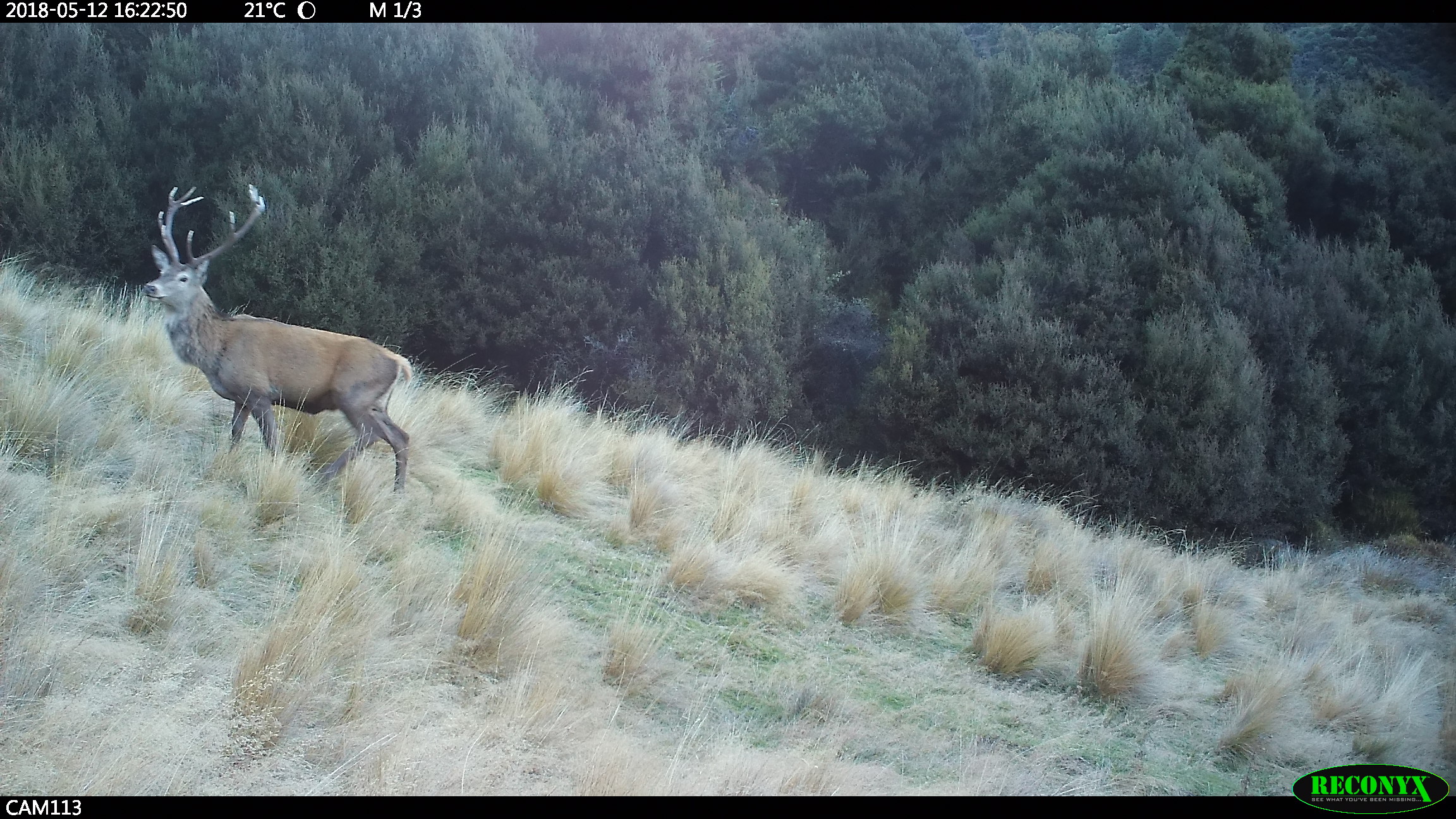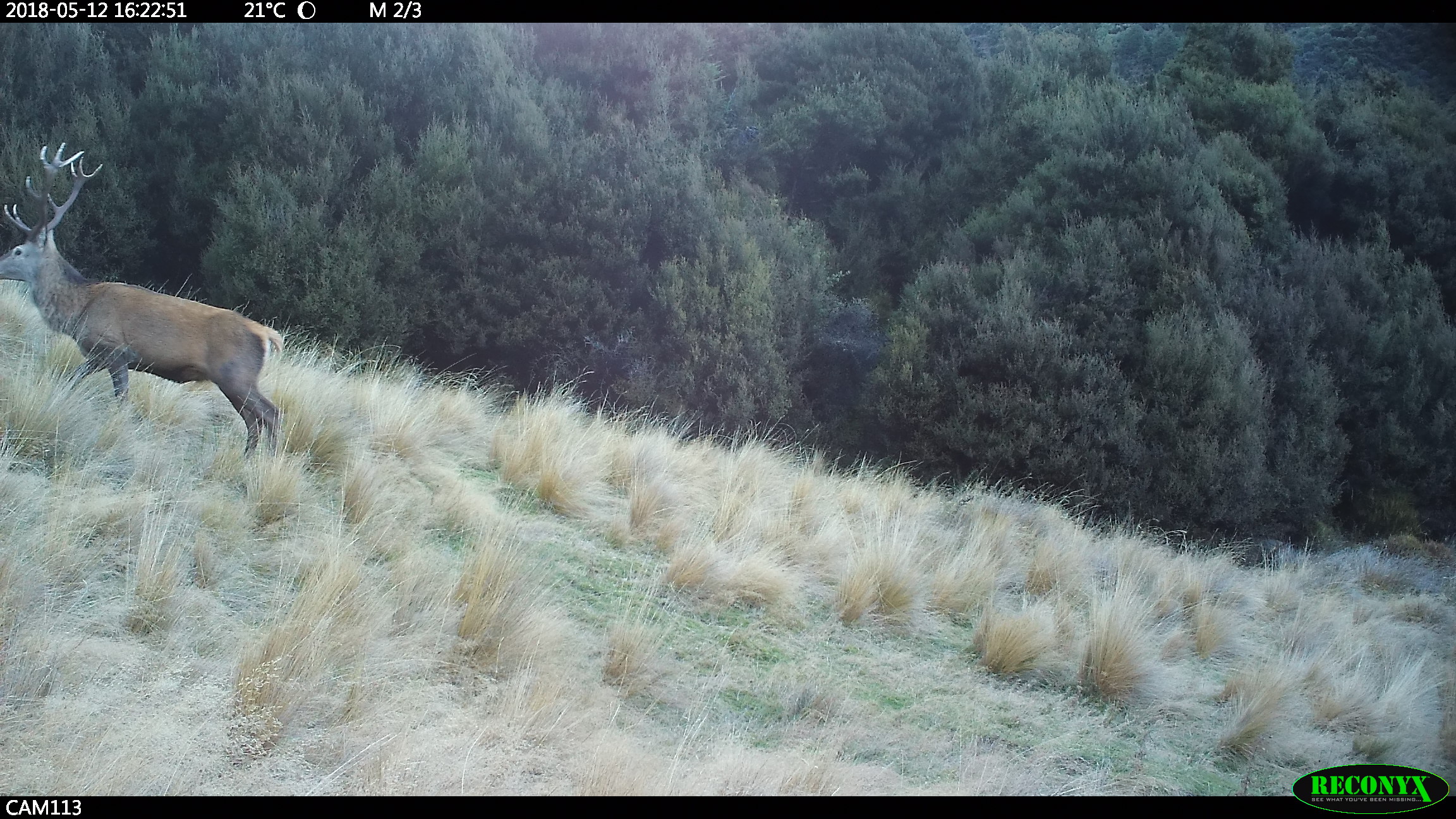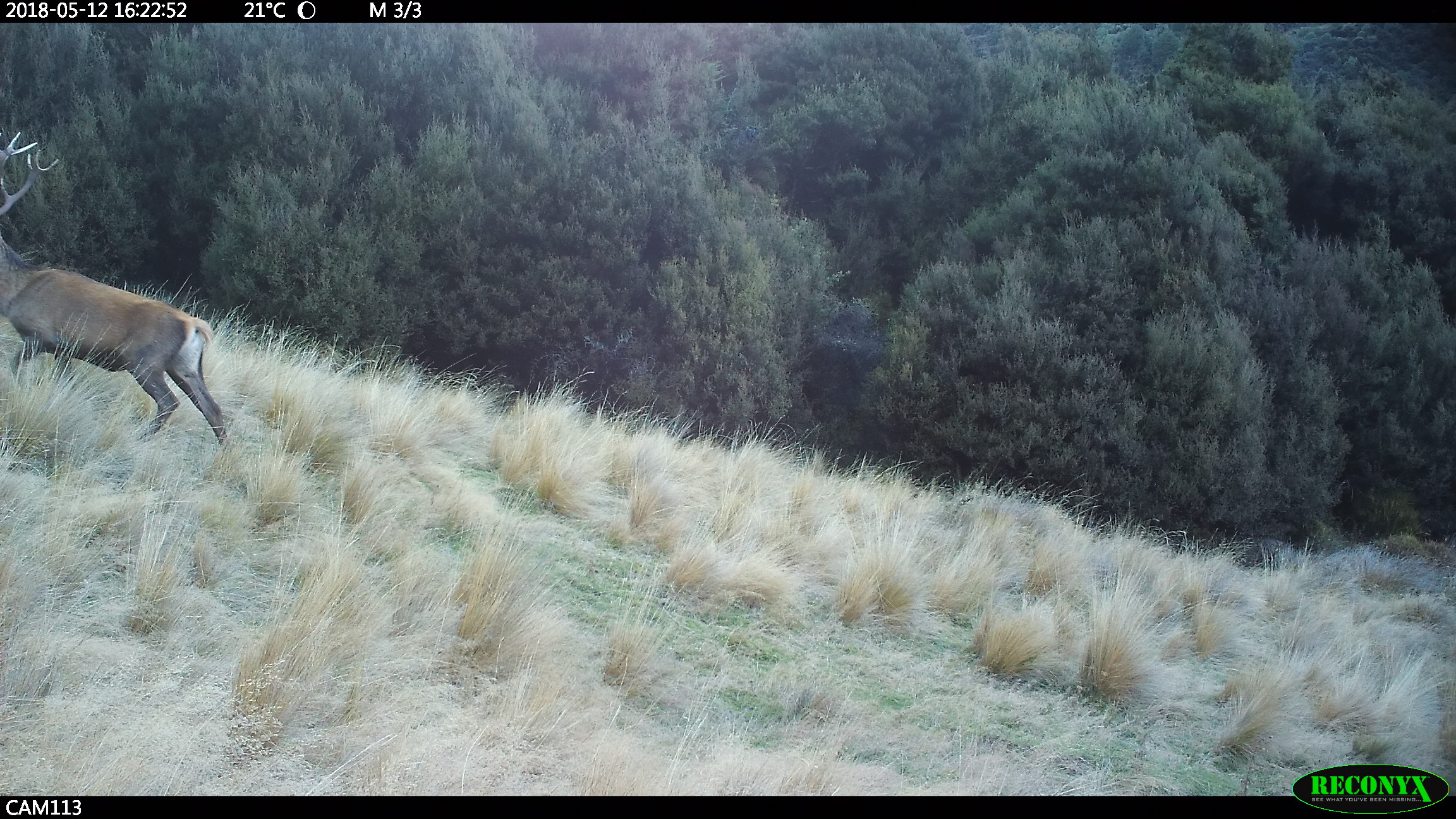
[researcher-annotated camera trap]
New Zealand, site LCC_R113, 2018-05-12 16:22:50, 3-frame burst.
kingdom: Animalia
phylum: Chordata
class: Mammalia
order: Artiodactyla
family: Cervidae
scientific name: Cervidae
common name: deer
Deer (Cervidae).